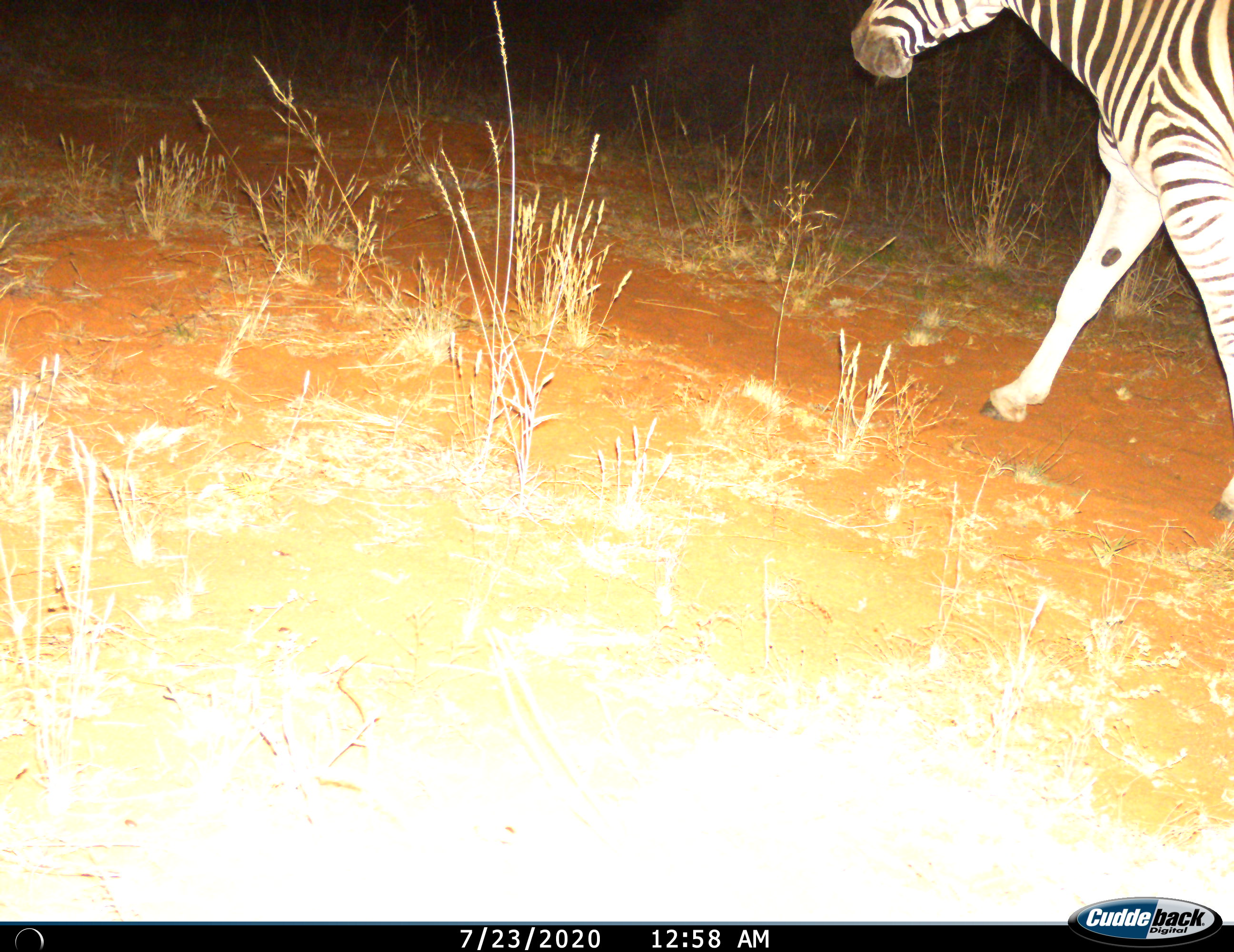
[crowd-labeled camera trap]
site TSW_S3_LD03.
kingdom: Animalia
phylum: Chordata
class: Mammalia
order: Perissodactyla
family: Equidae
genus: Equus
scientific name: Equus quagga burchellii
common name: burchell's zebra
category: zebraburchells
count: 1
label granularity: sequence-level